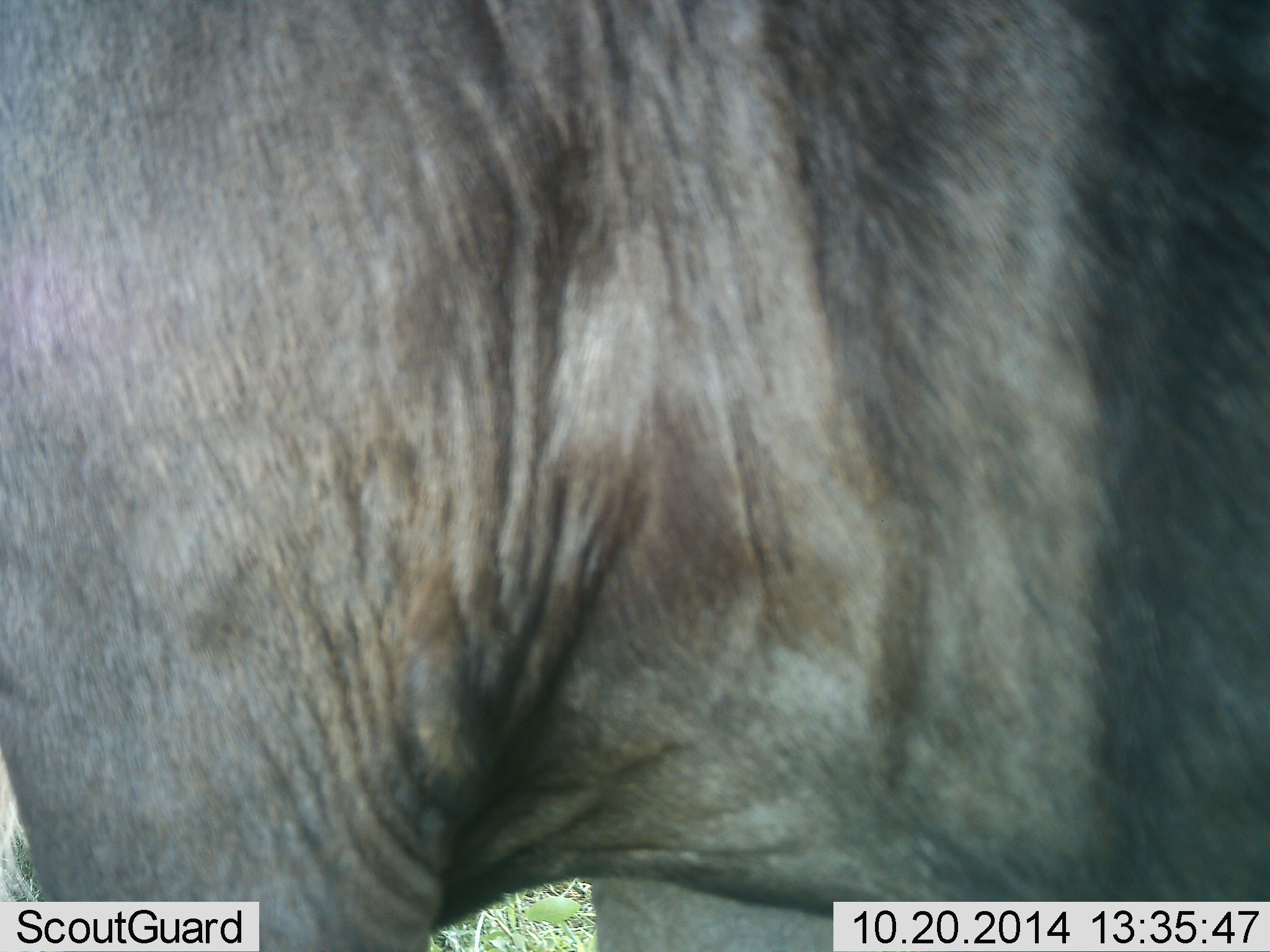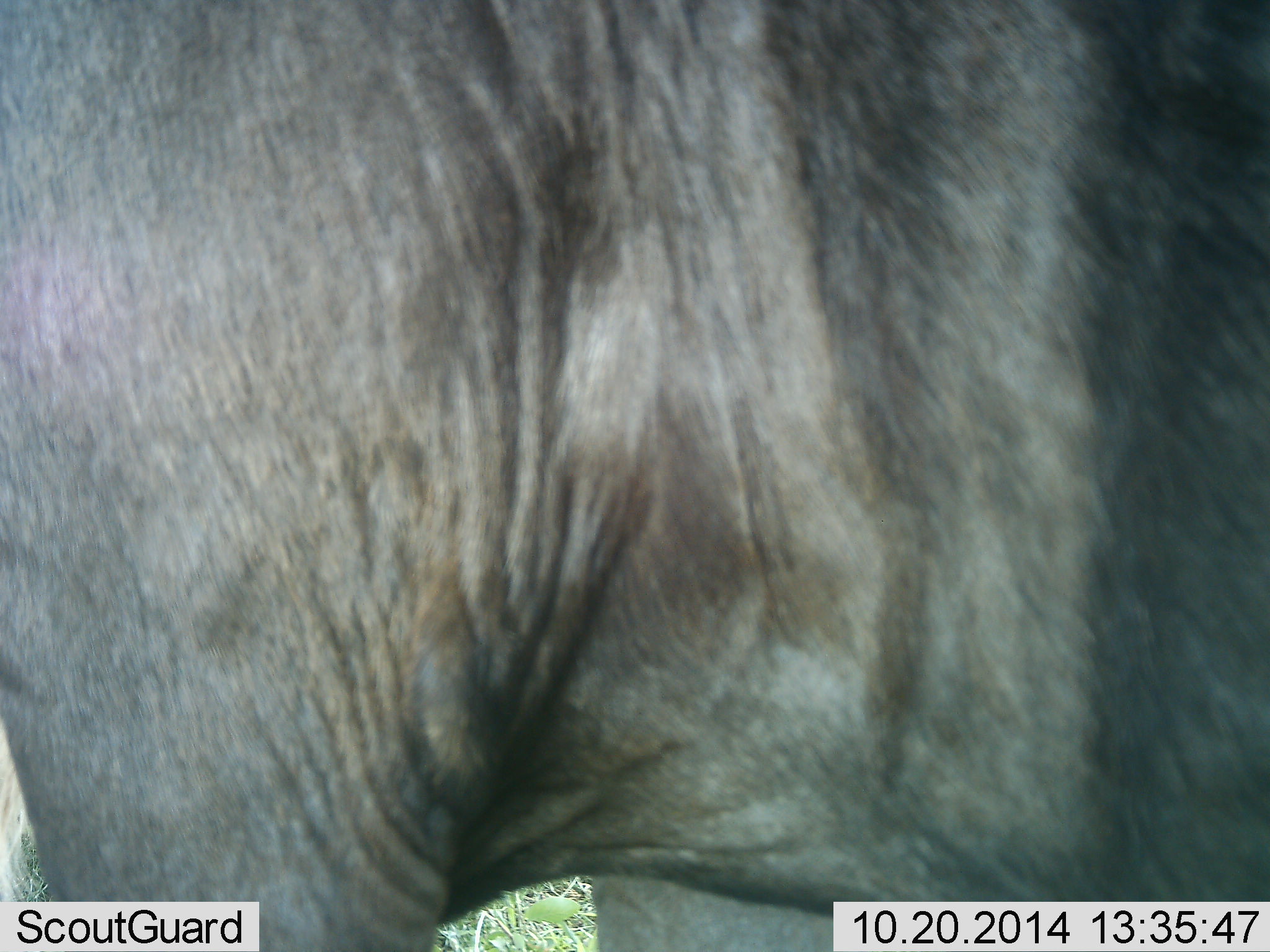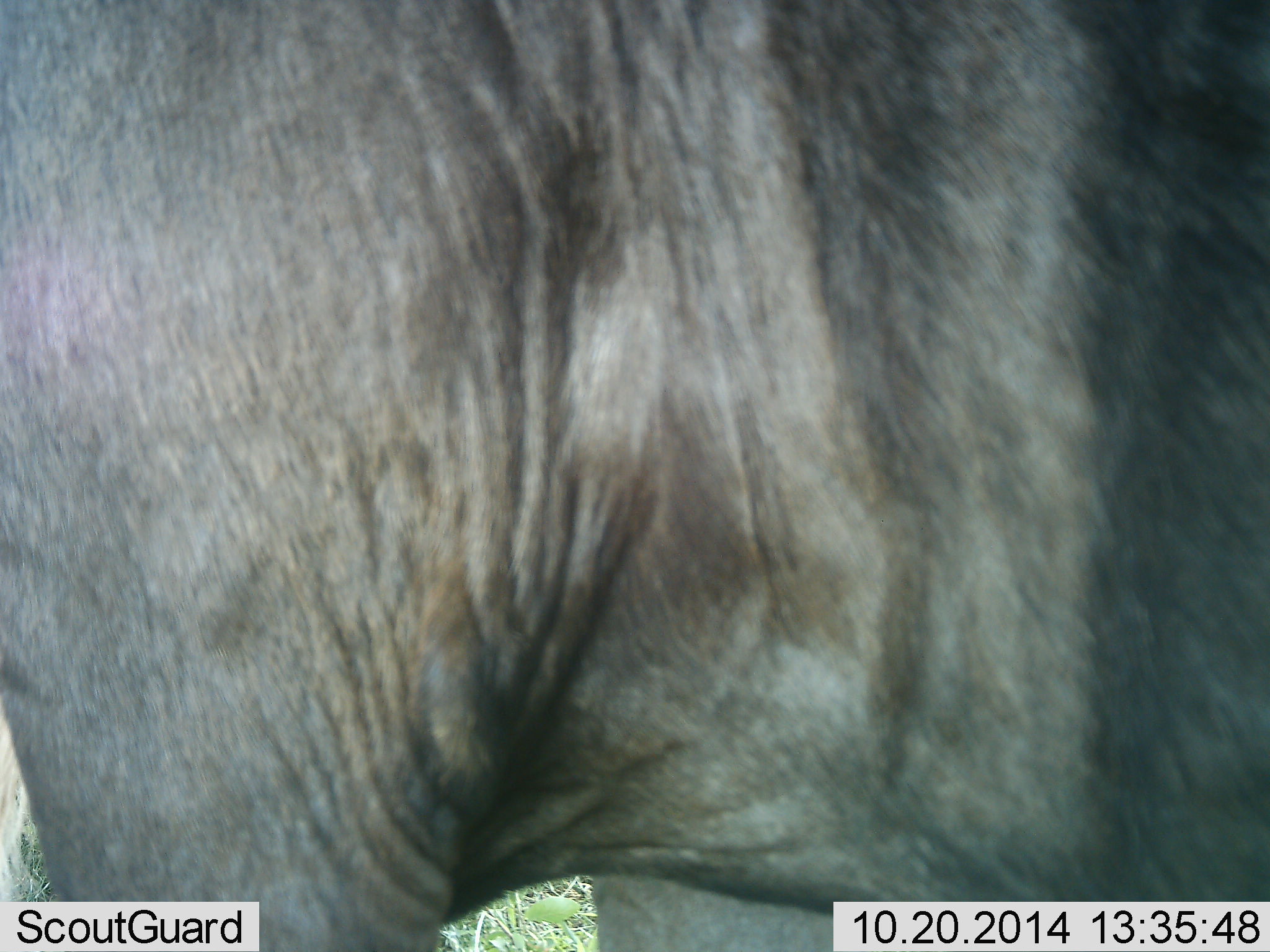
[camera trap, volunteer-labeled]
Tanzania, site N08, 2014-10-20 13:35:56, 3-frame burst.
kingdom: Animalia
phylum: Chordata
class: Mammalia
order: Artiodactyla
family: Bovidae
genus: Connochaetes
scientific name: Connochaetes taurinus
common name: blue wildebeest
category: wildebeest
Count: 1.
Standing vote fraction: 100%.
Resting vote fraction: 0%.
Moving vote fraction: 0%.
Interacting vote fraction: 0%.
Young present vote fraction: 0%.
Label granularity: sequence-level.